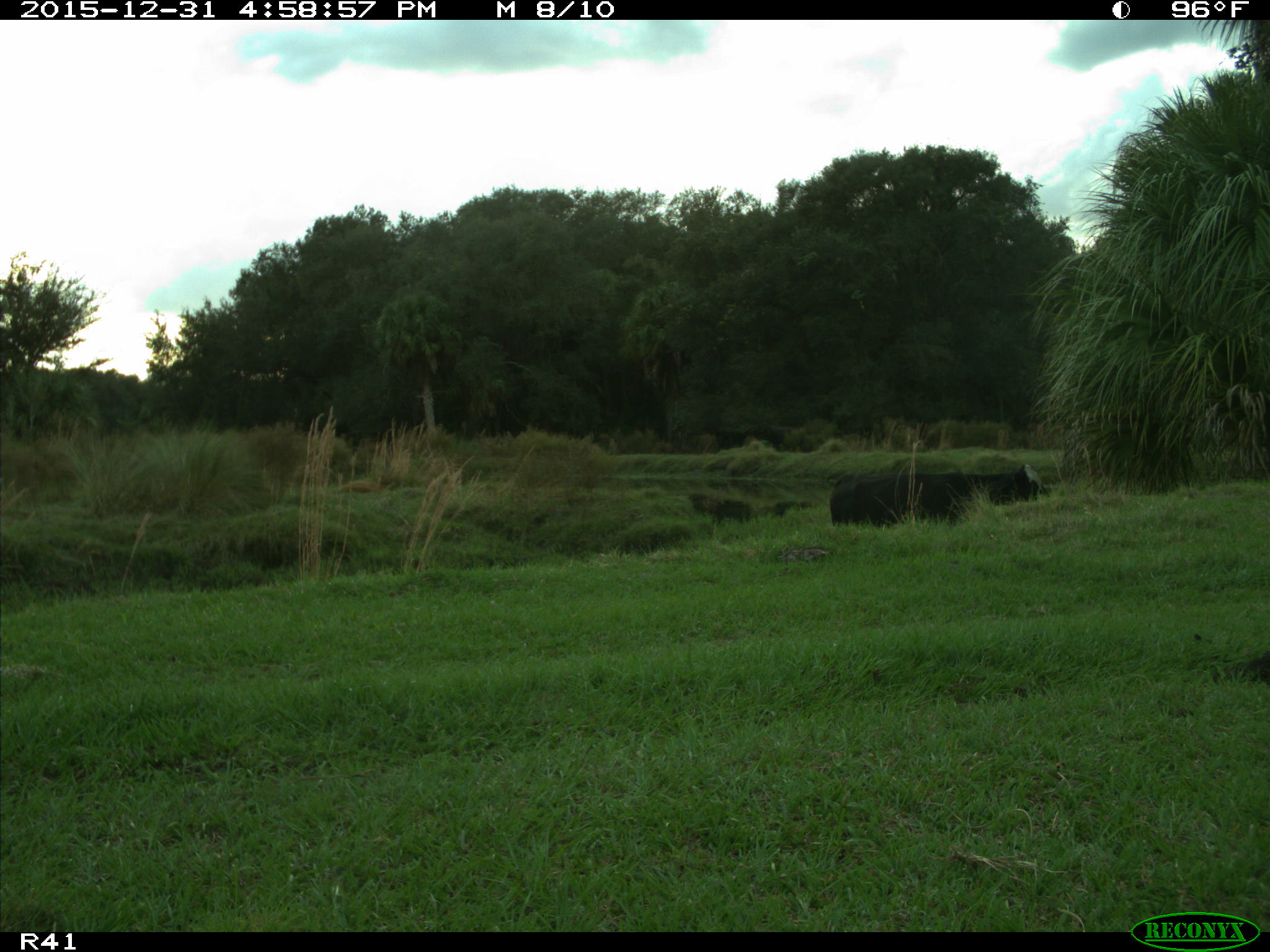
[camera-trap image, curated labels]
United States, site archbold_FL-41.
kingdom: Animalia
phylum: Chordata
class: Mammalia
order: Artiodactyla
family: Bovidae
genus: Bos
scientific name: Bos taurus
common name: domestic cow